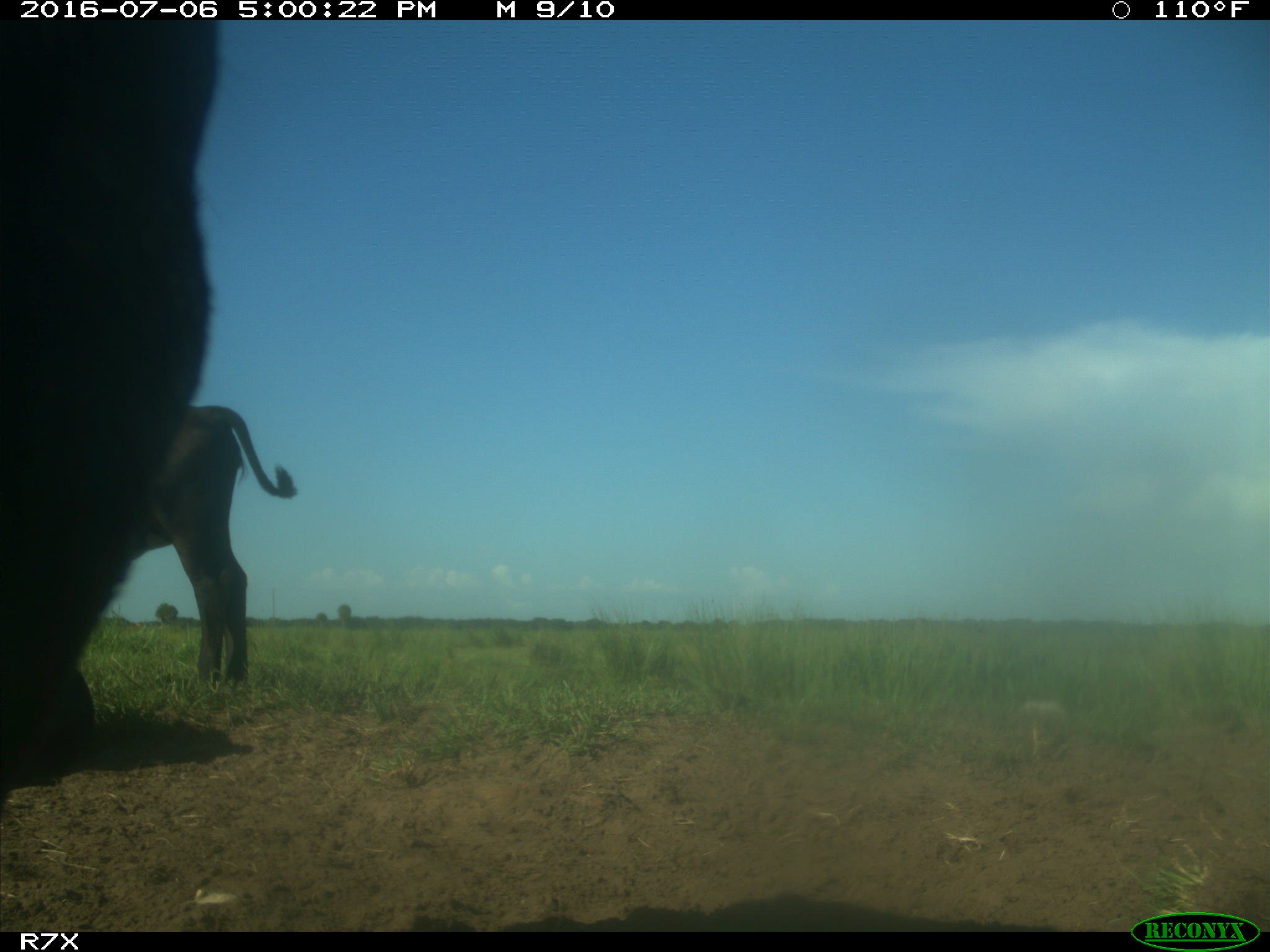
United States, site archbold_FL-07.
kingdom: Animalia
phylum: Chordata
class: Mammalia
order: Artiodactyla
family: Bovidae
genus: Bos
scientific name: Bos taurus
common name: domestic cow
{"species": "Bos taurus (domestic cow)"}